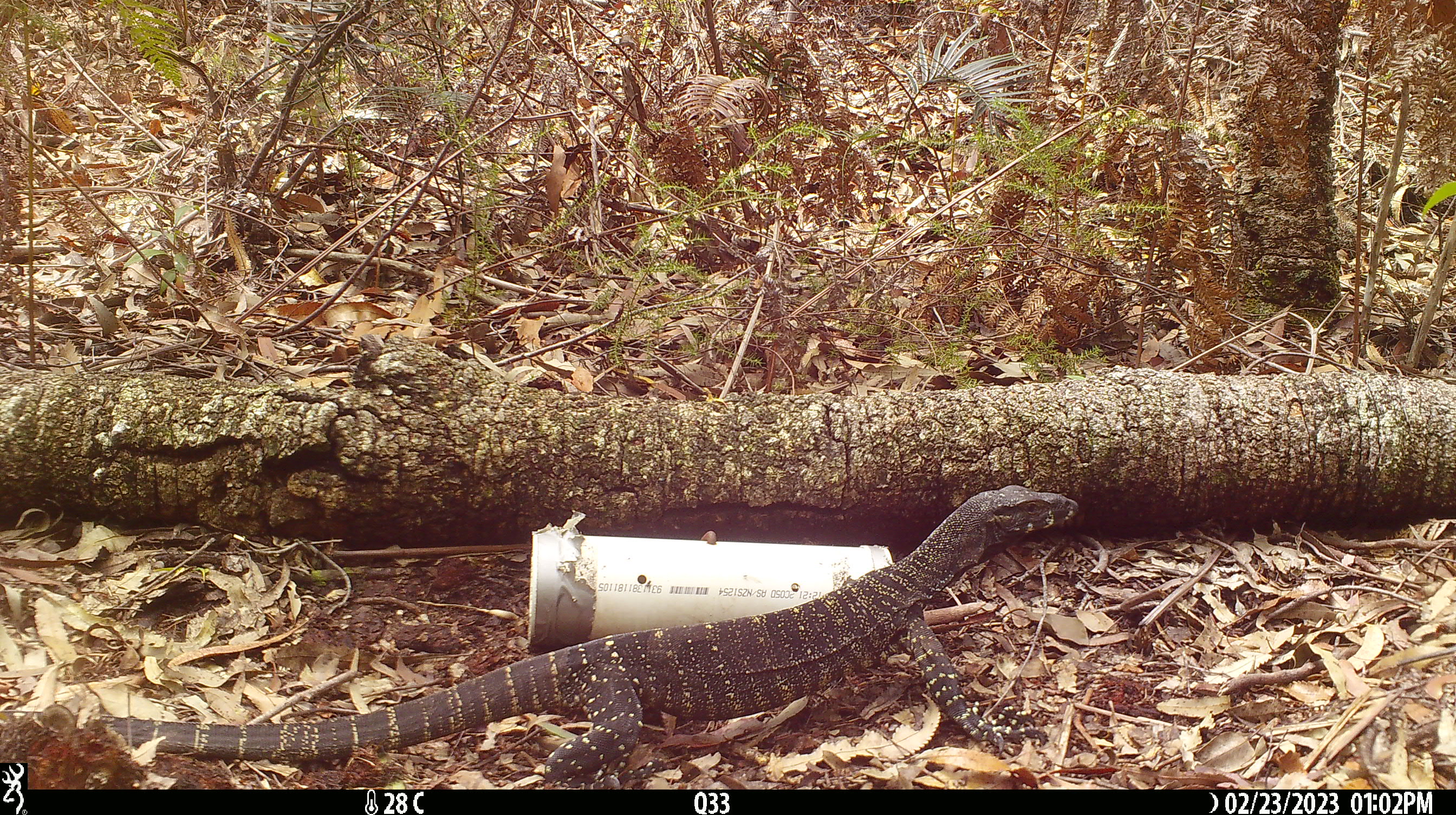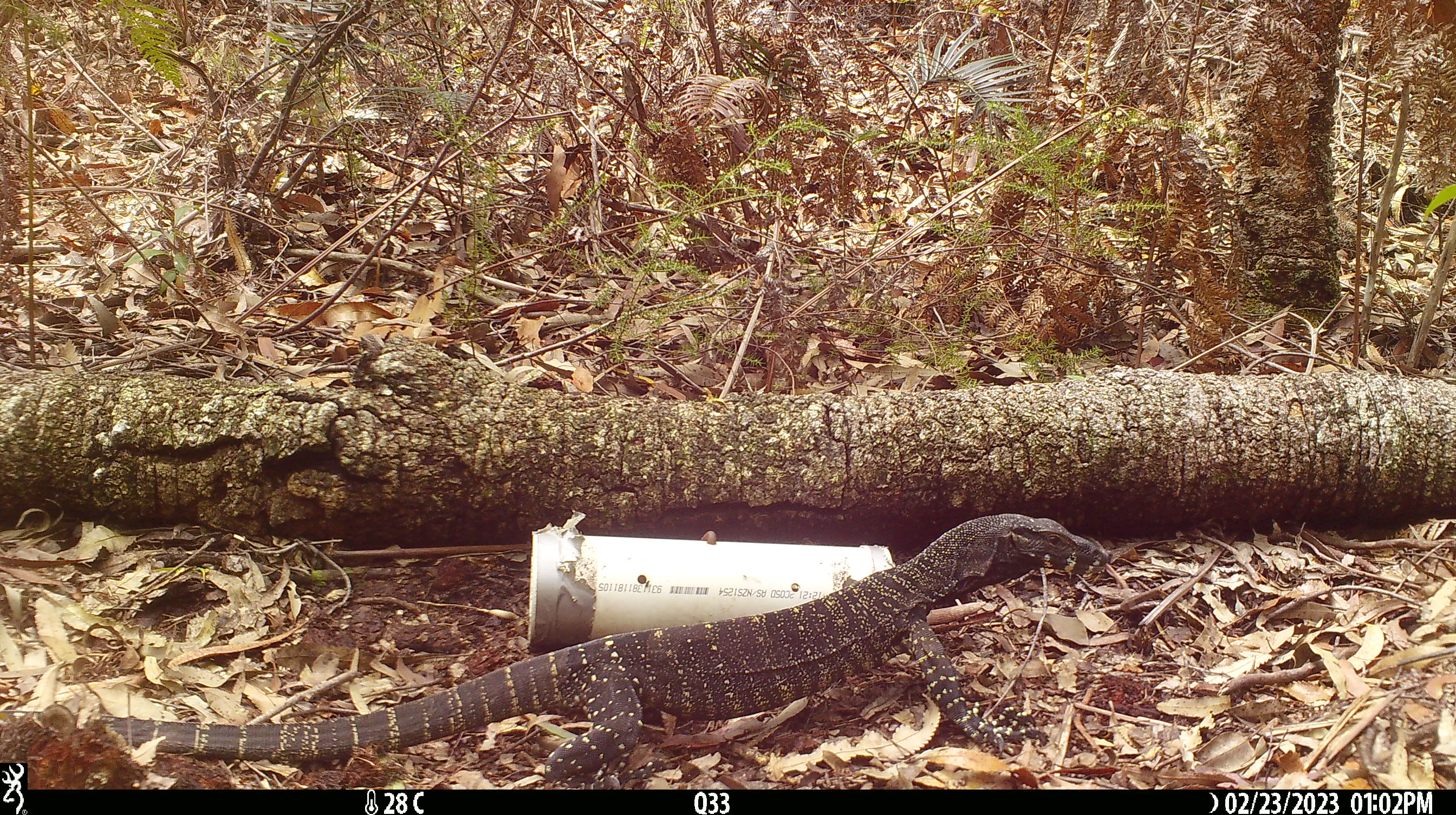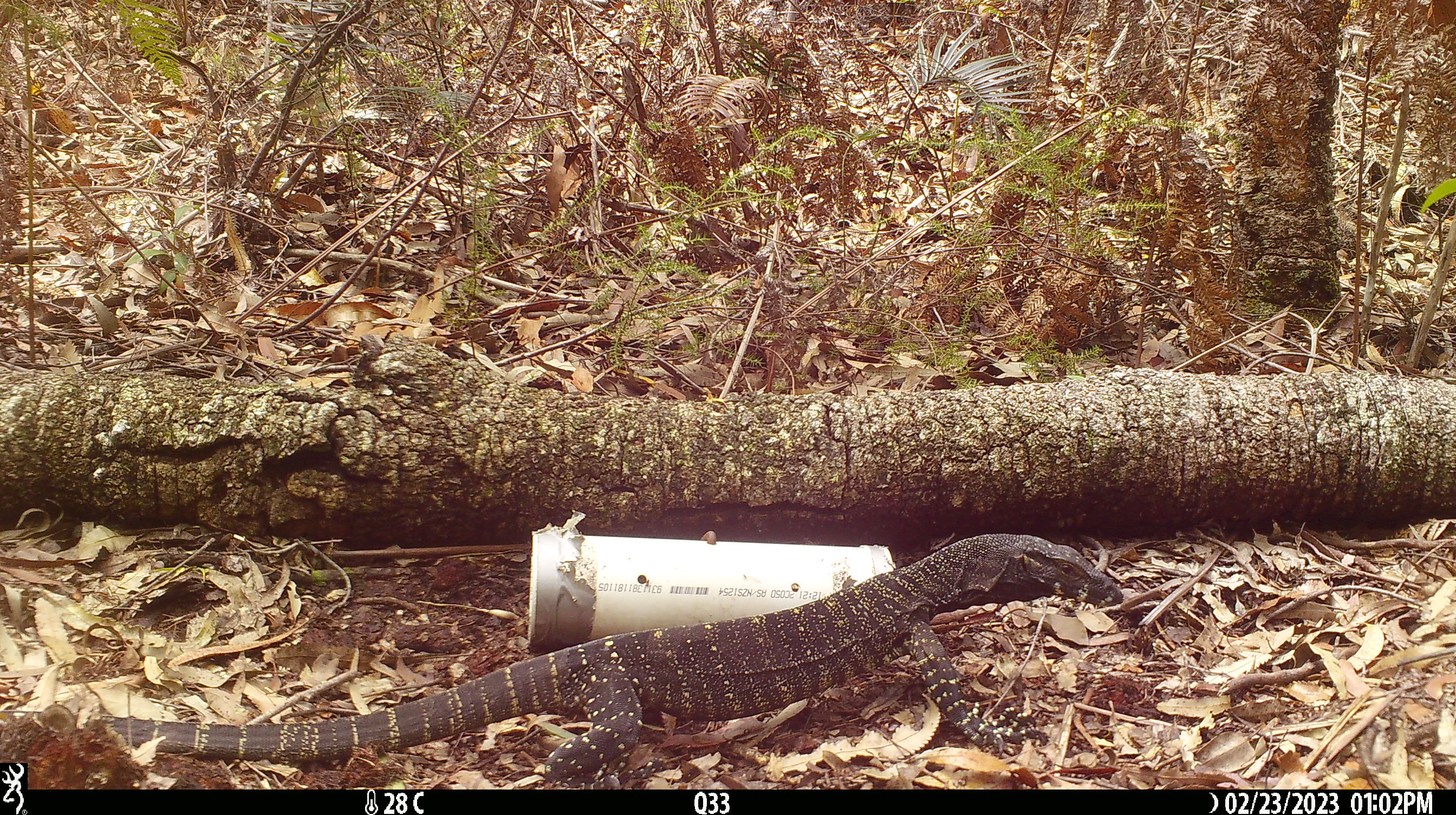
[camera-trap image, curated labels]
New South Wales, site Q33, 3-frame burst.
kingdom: Animalia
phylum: Chordata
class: Reptilia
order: Squamata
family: Varanidae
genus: Varanus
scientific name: Varanus varius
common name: lace monitor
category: goanna